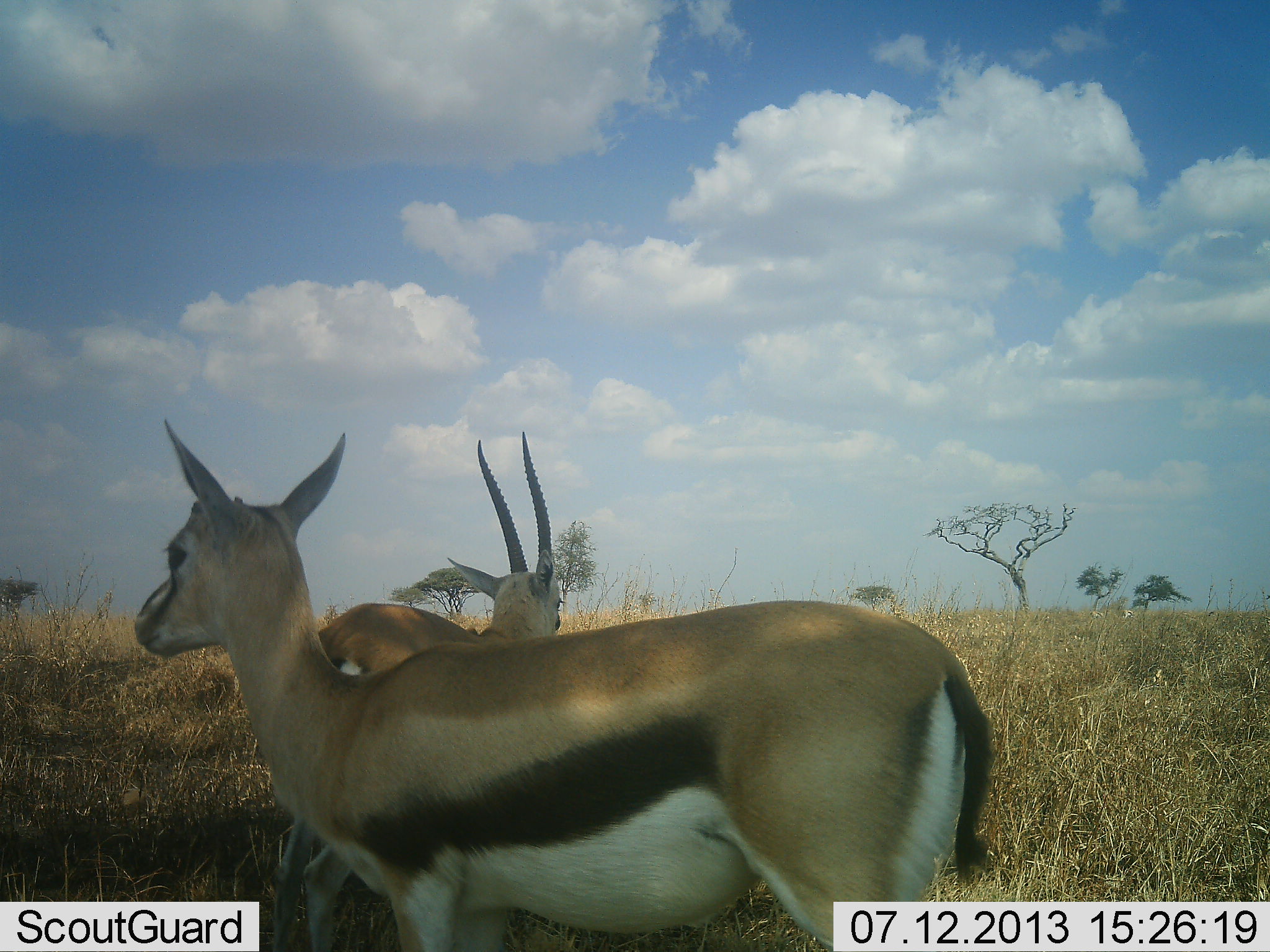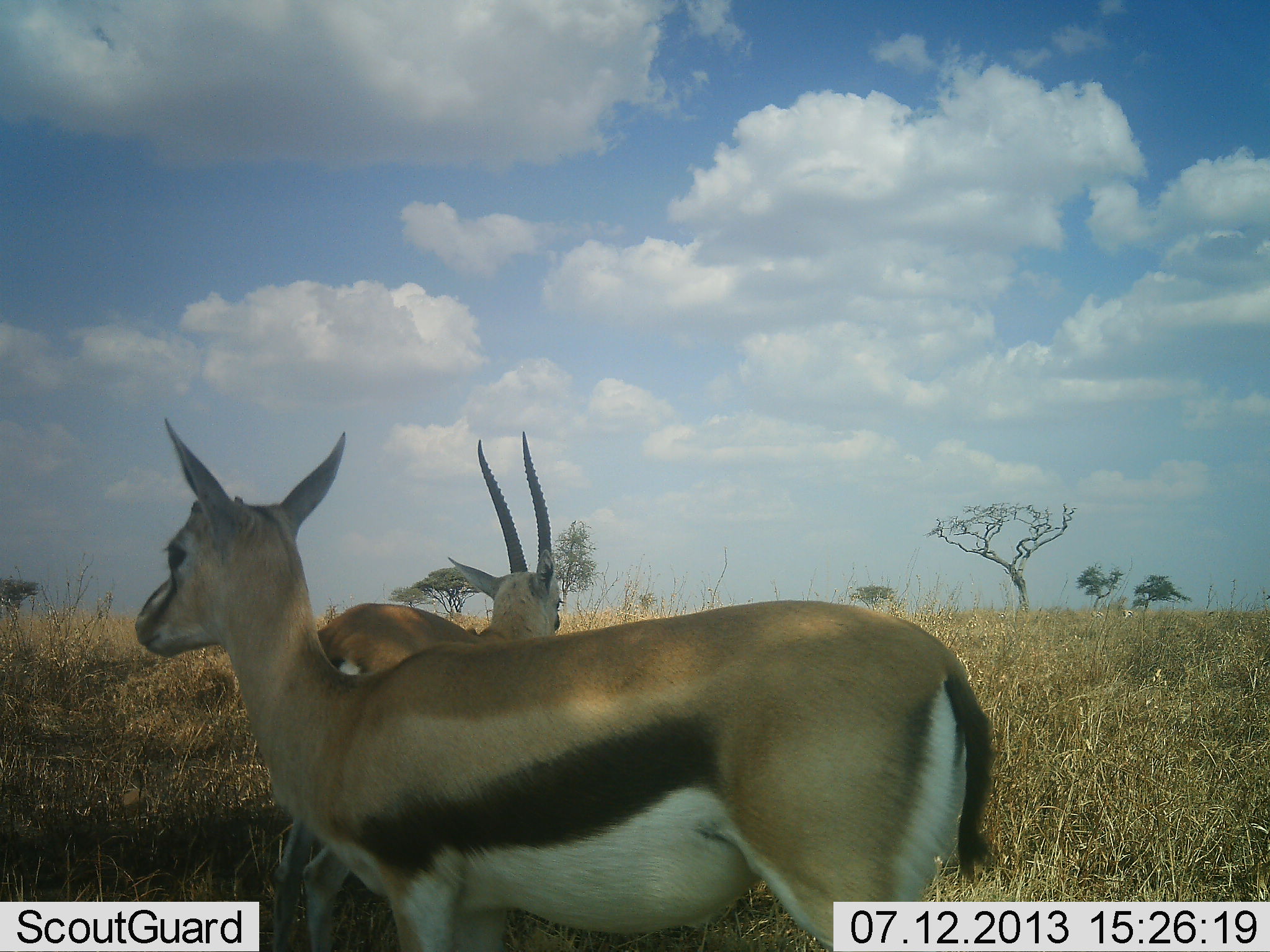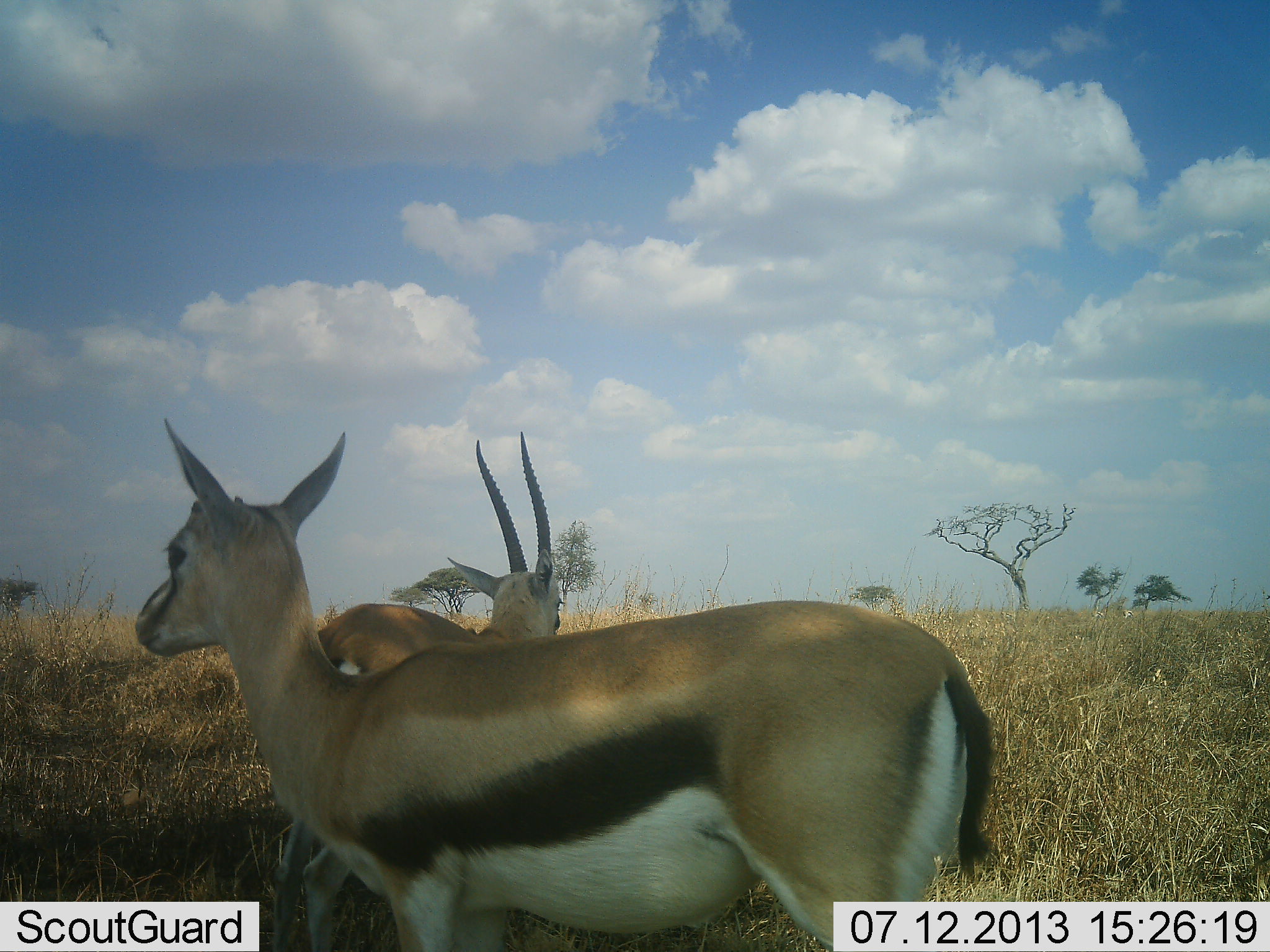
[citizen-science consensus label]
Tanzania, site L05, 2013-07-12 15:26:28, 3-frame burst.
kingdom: Animalia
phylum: Chordata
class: Mammalia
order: Artiodactyla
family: Bovidae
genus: Eudorcas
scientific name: Eudorcas thomsonii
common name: thomson's gazelle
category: gazellethomsons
Gazellethomsons (thomson's gazelle) (Eudorcas thomsonii), count 2. Behavior (volunteer vote fractions): standing 90%, resting 10%, moving 0%, interacting 0%. Young present (vote fraction): 0%. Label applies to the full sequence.